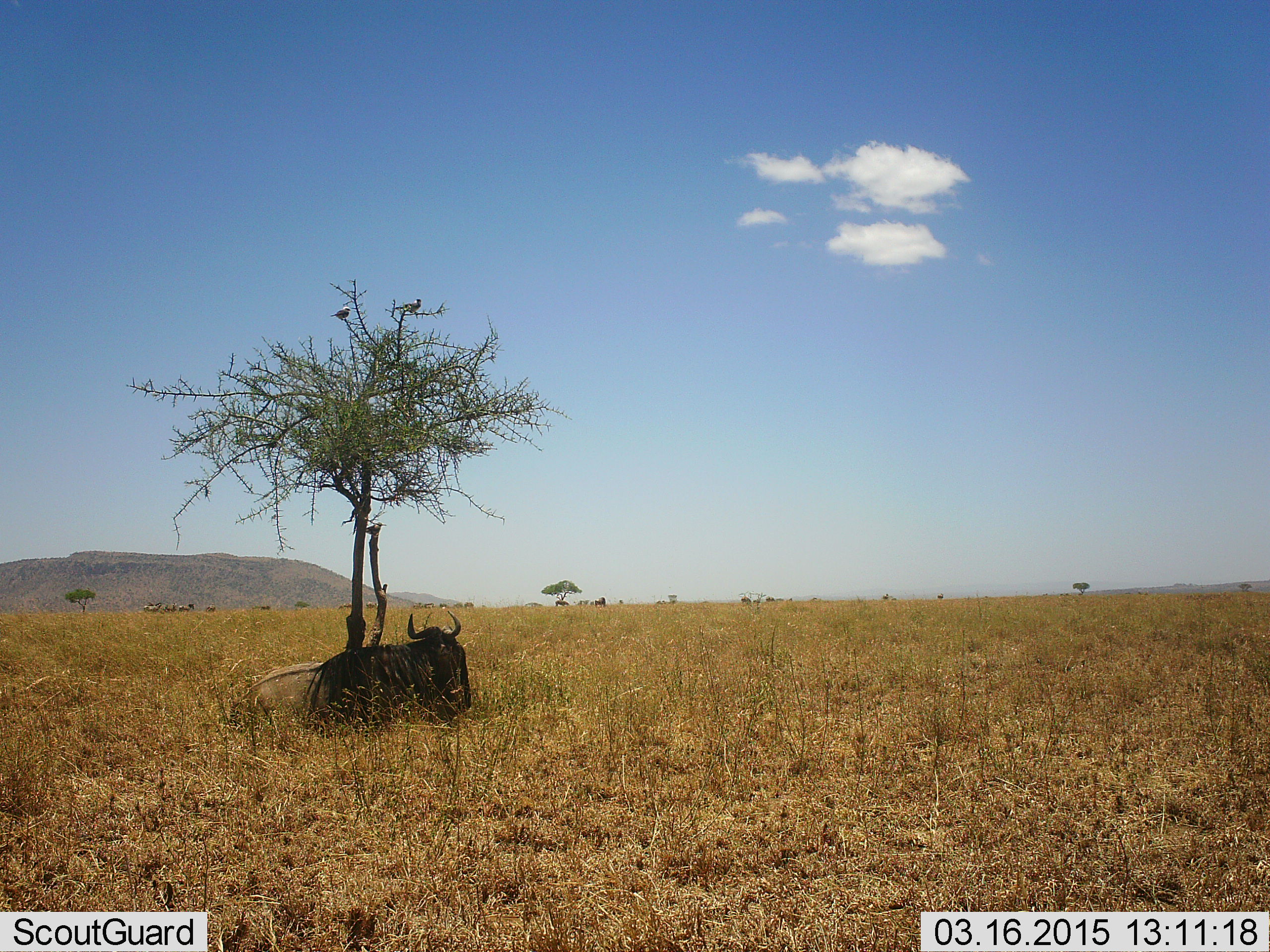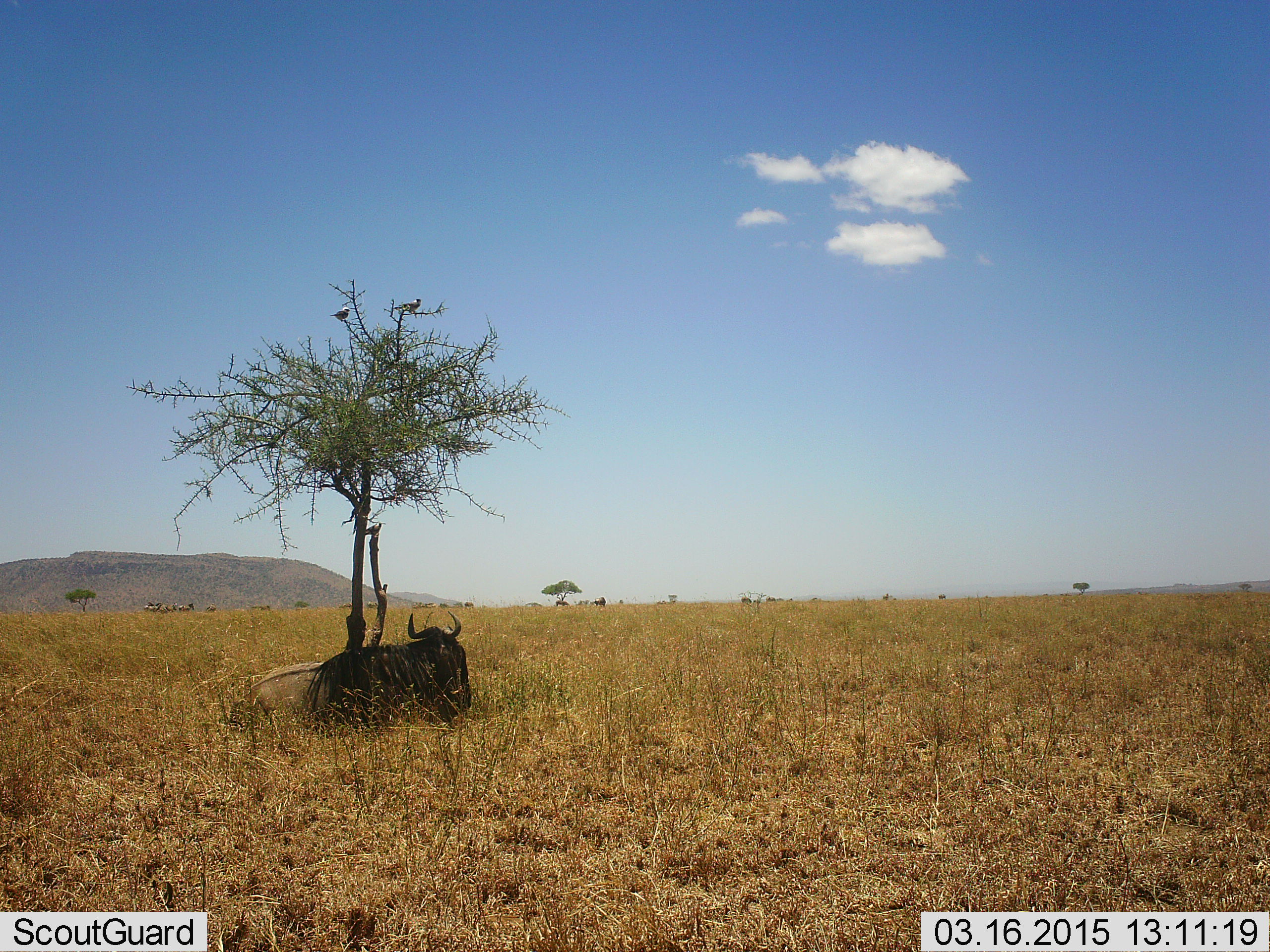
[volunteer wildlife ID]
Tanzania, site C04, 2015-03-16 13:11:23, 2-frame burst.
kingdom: Animalia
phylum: Chordata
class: Mammalia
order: Artiodactyla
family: Bovidae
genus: Connochaetes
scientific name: Connochaetes taurinus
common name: blue wildebeest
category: wildebeest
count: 1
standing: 11%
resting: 100%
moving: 0%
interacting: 0%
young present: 11%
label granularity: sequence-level